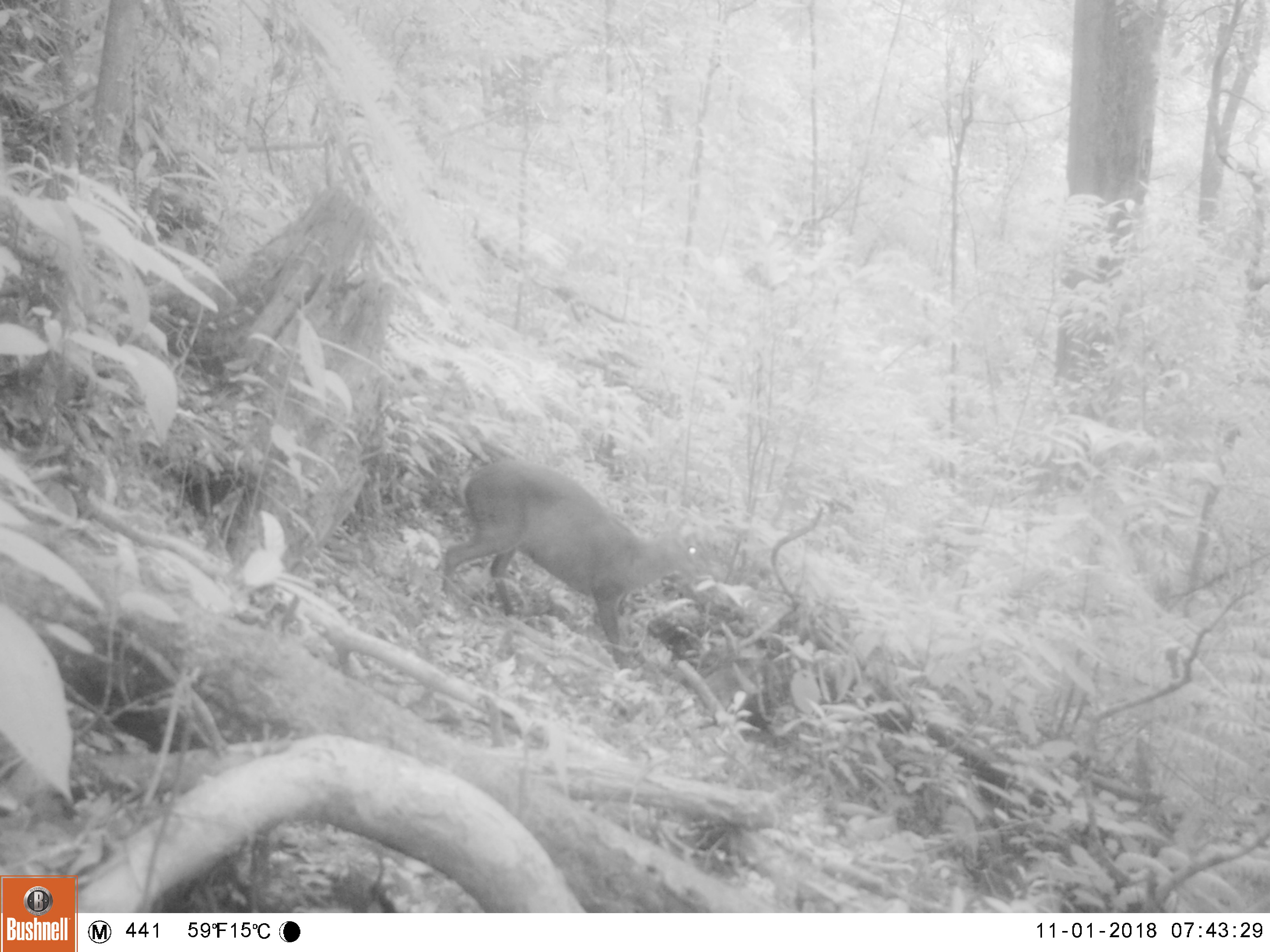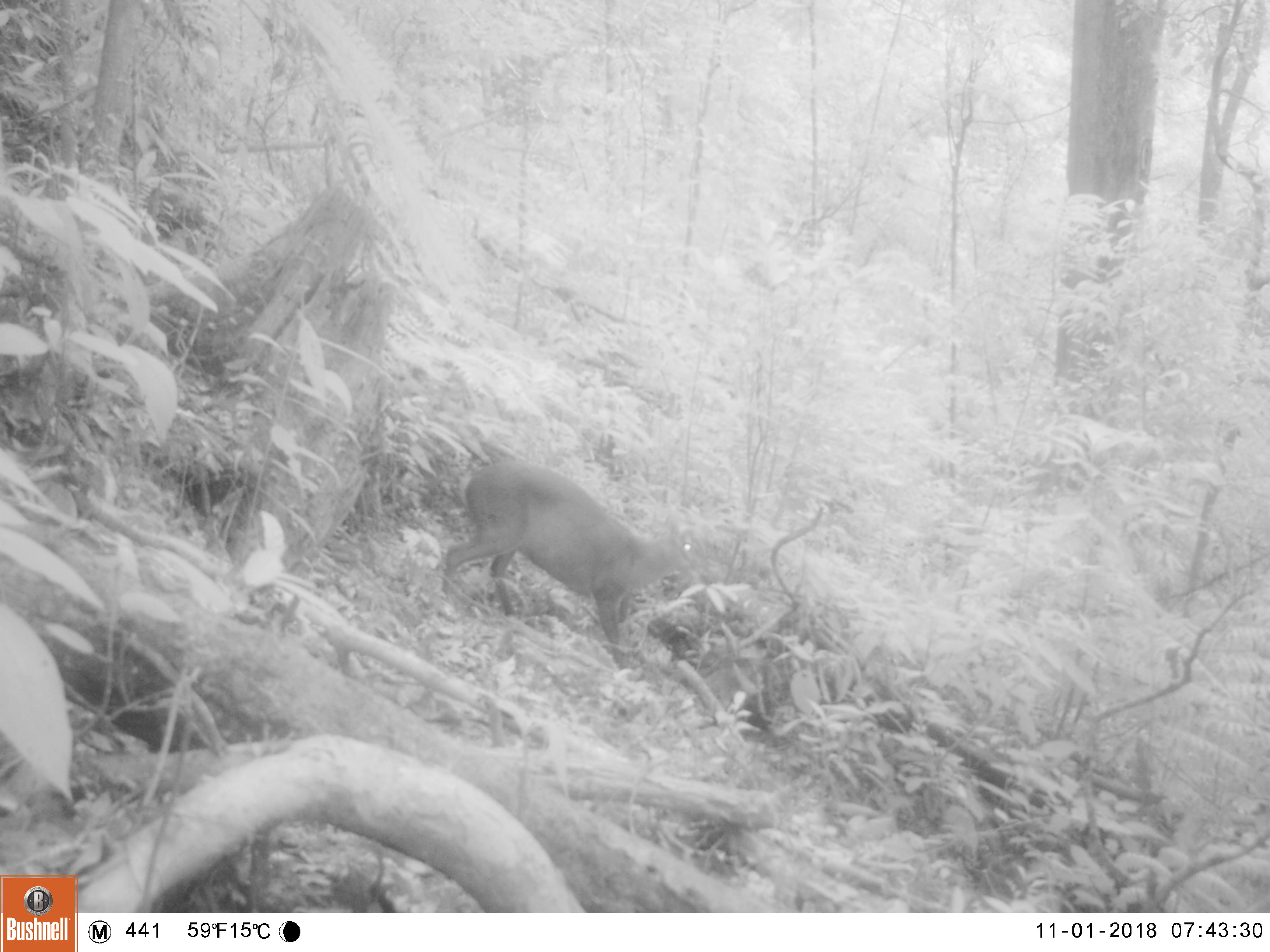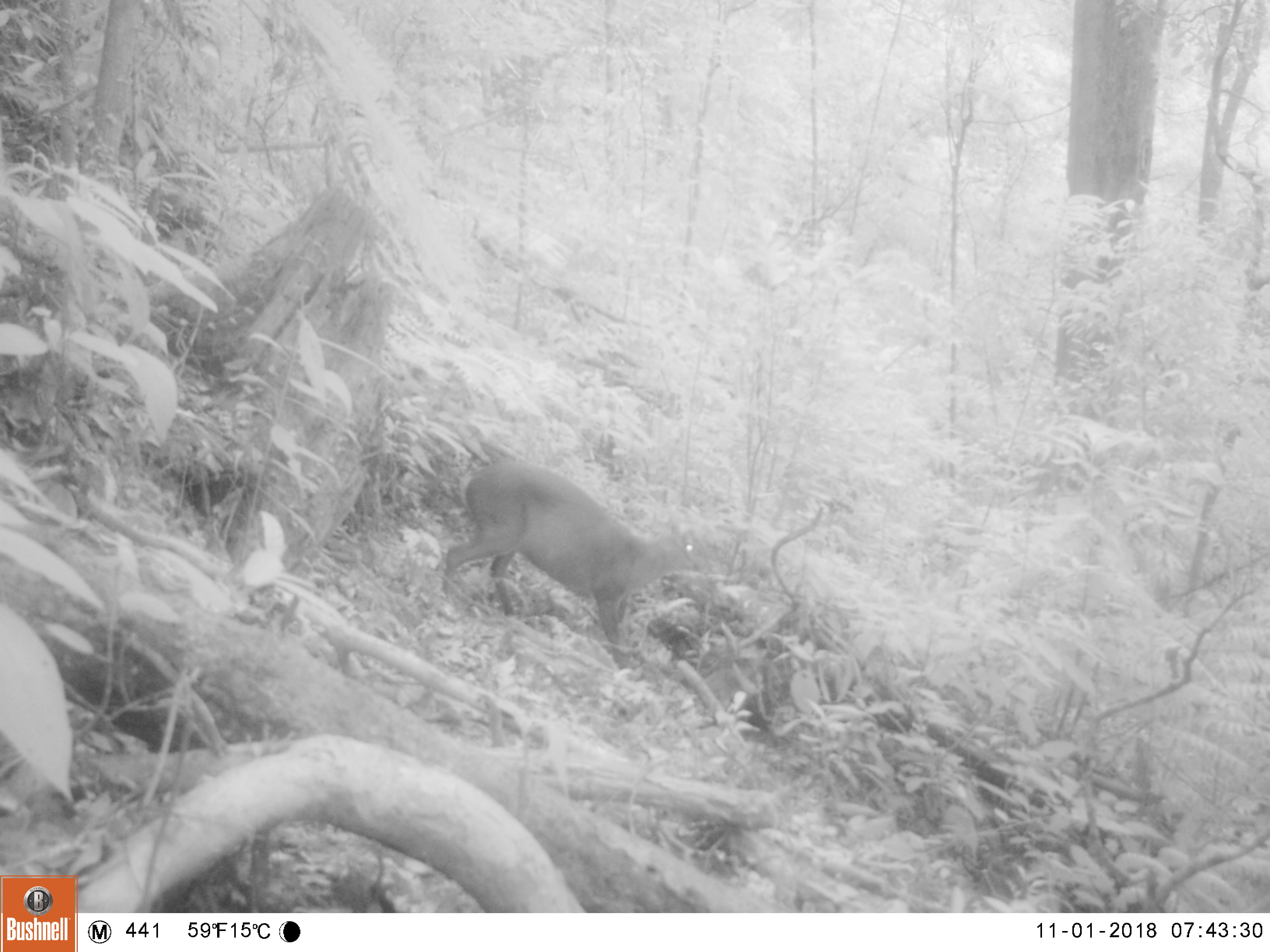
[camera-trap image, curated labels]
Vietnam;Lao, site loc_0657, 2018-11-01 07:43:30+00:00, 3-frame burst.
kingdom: Animalia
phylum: Chordata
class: Mammalia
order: Artiodactyla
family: Cervidae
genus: Muntiacus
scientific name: Muntiacus rooseveltorum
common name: roosevelt's muntjac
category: roosevelts muntjac group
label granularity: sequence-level